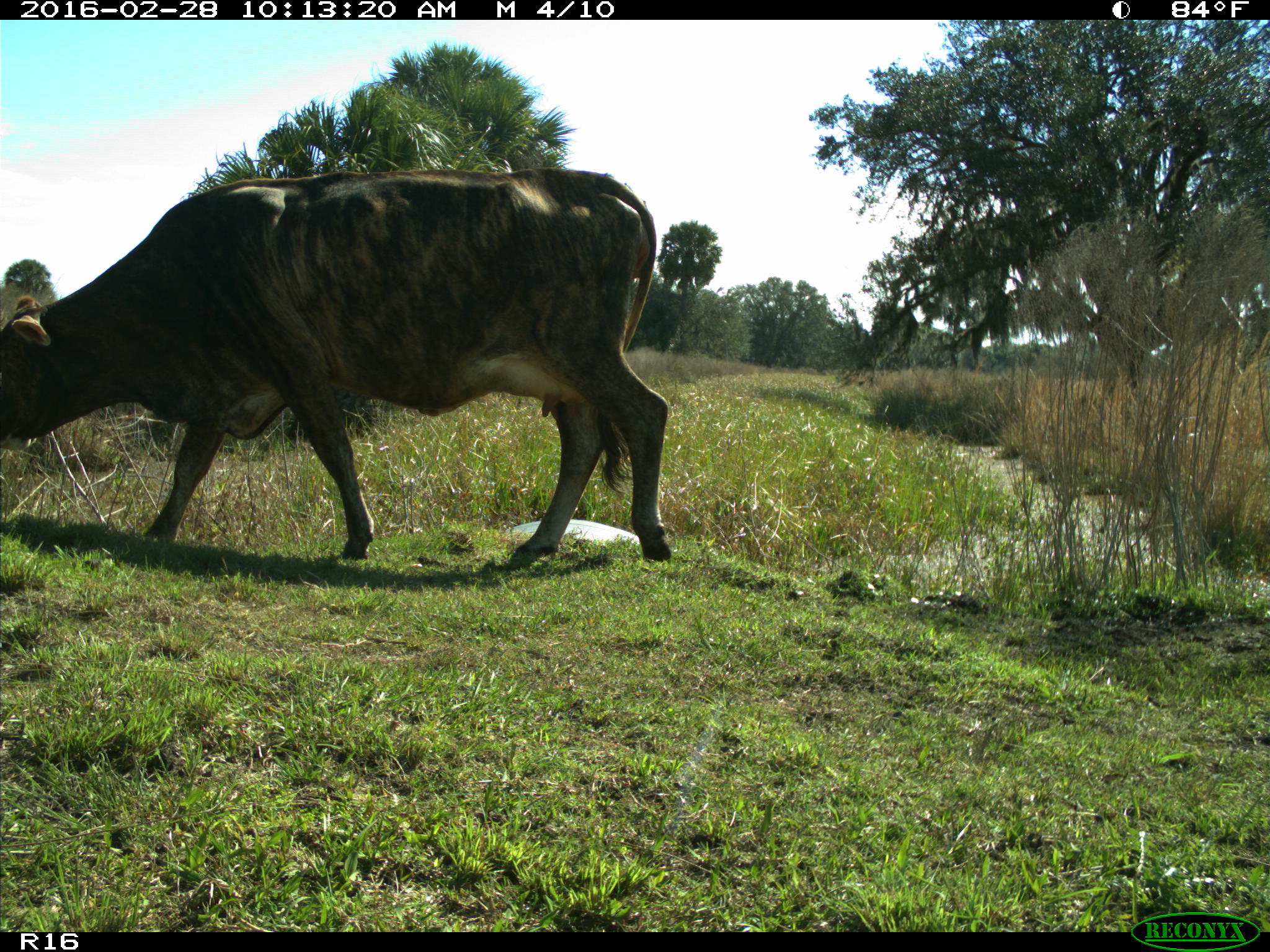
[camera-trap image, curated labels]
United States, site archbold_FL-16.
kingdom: Animalia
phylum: Chordata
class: Mammalia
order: Artiodactyla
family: Bovidae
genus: Bos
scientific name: Bos taurus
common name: domestic cow